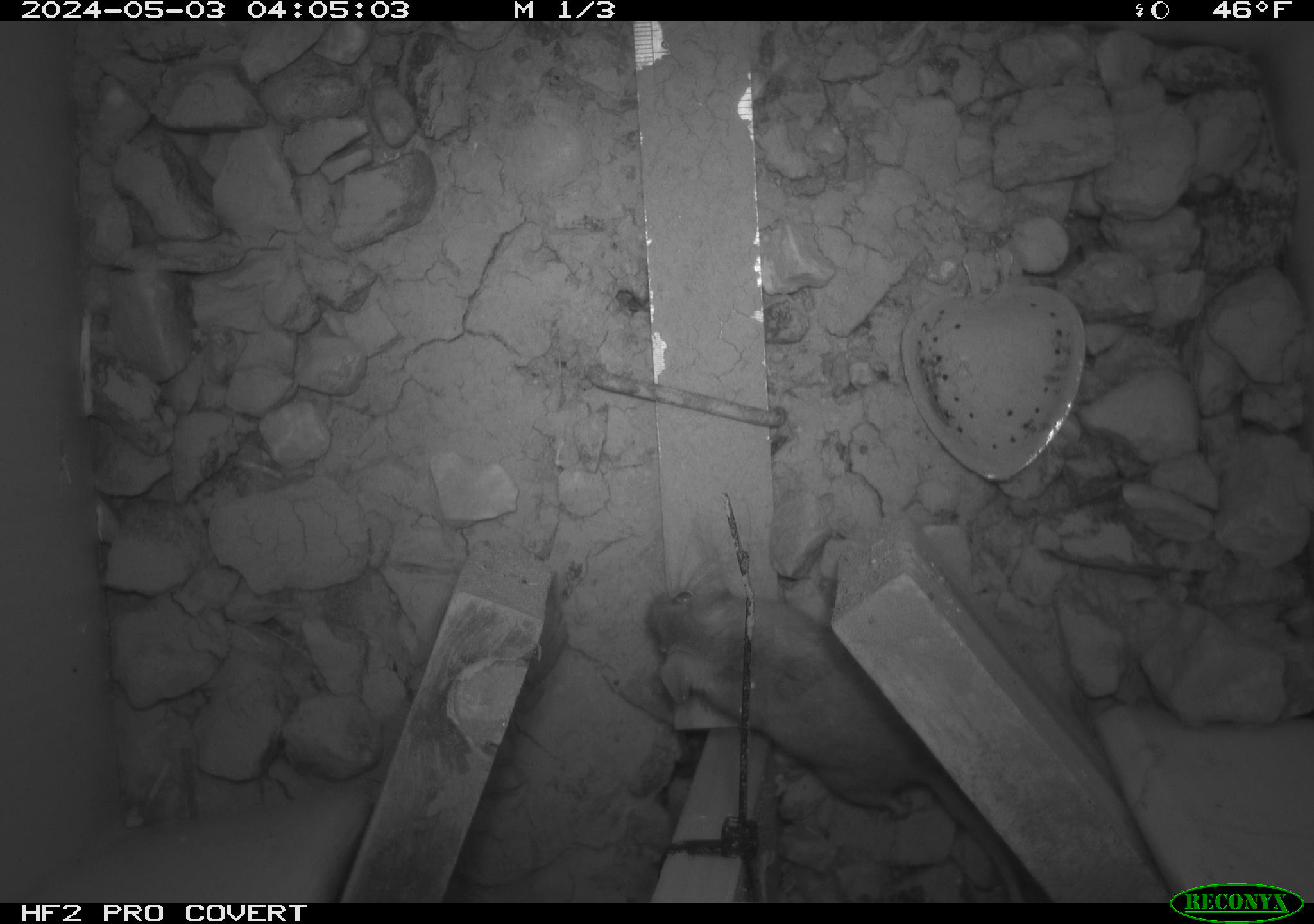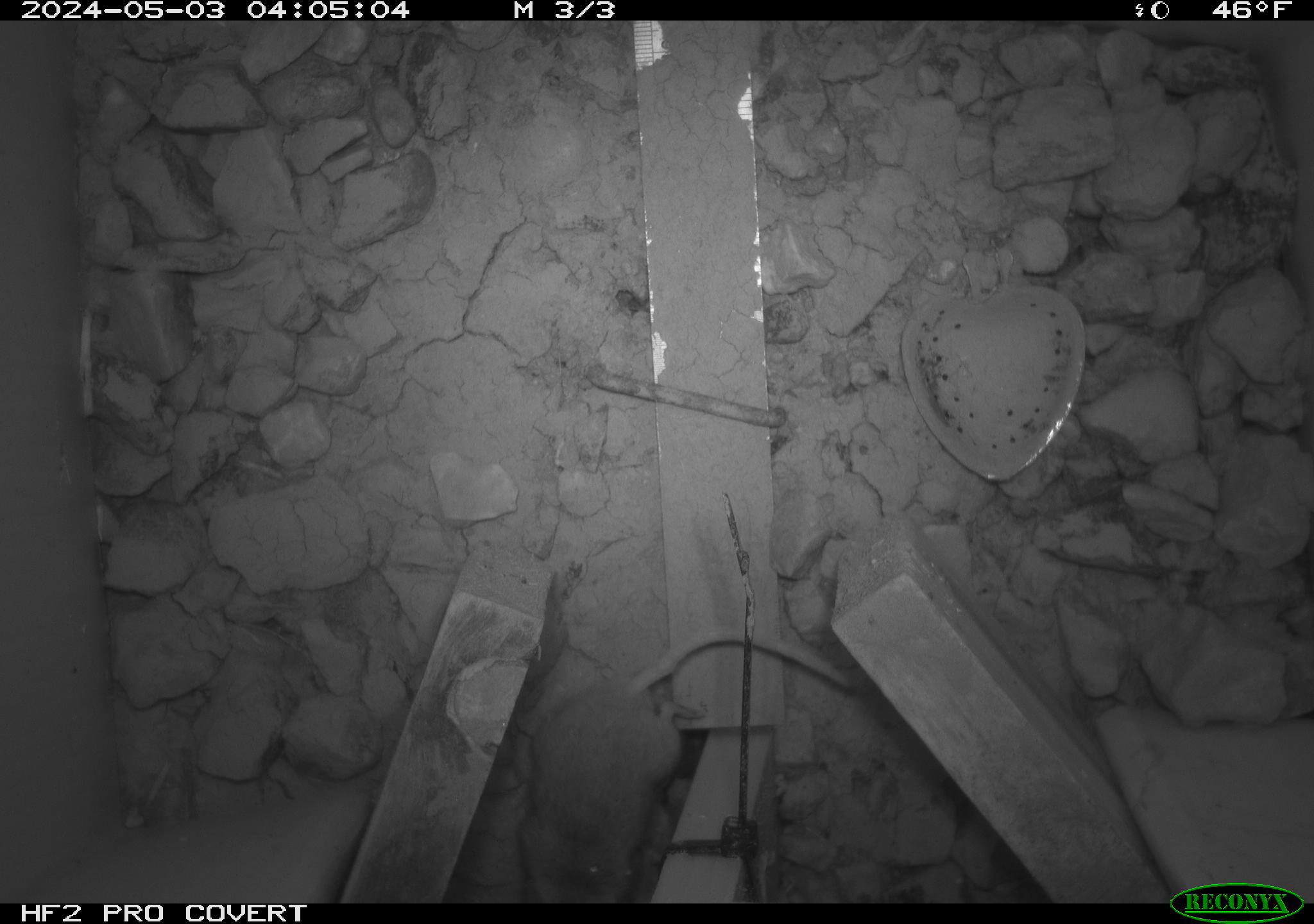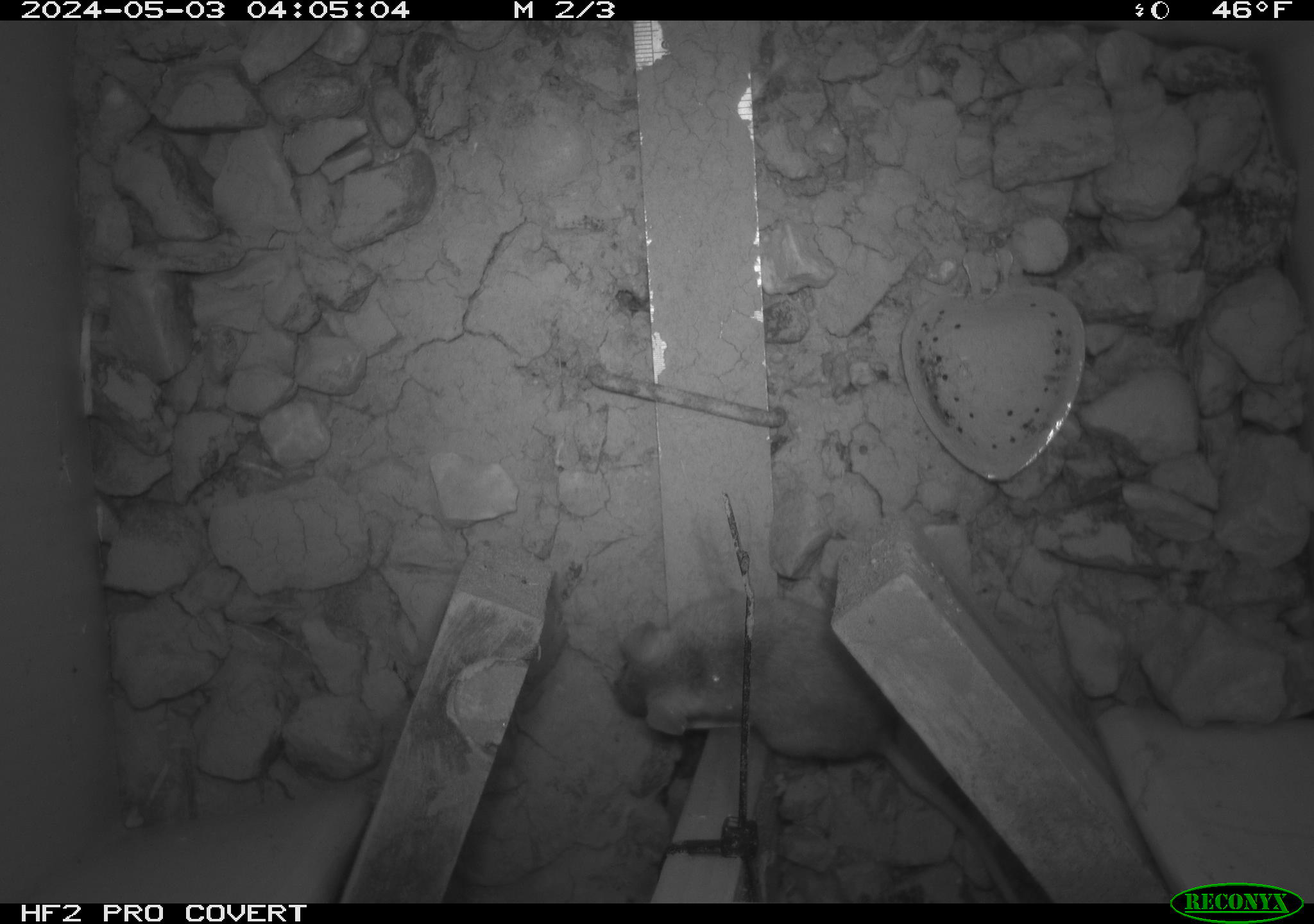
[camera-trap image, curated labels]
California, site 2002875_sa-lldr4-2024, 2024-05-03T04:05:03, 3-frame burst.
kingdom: Animalia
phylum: Chordata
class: Mammalia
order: Rodentia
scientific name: Rodentia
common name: rodent